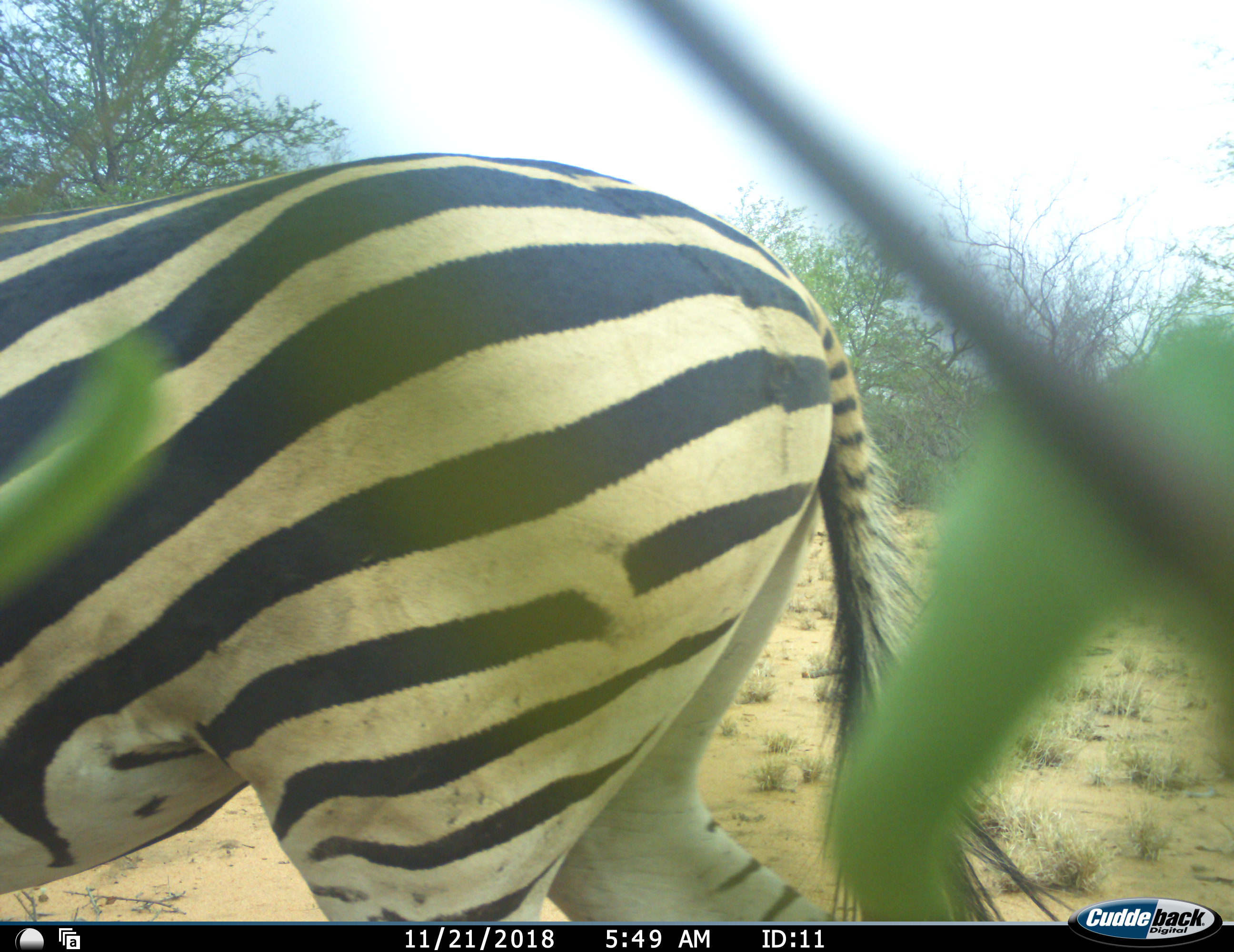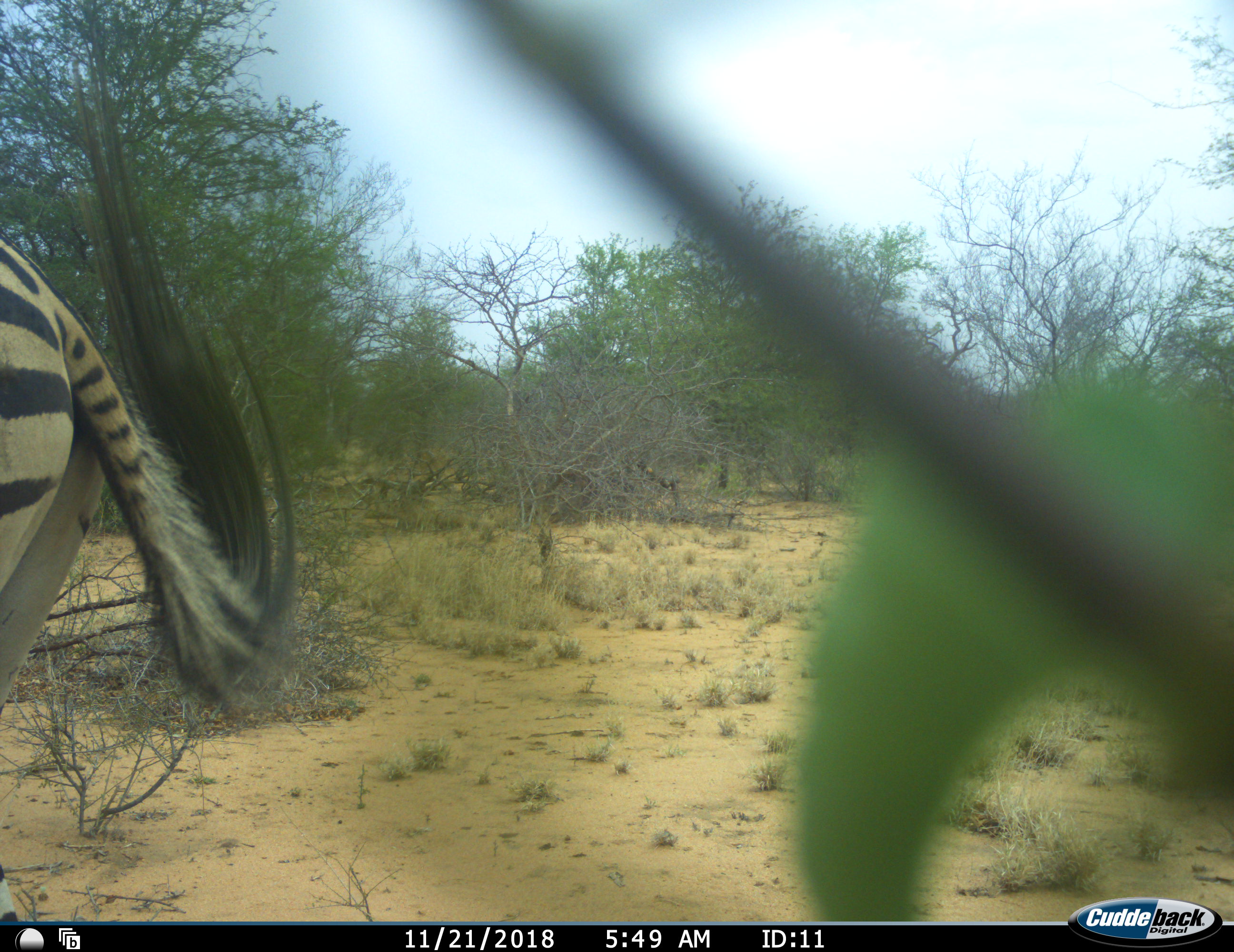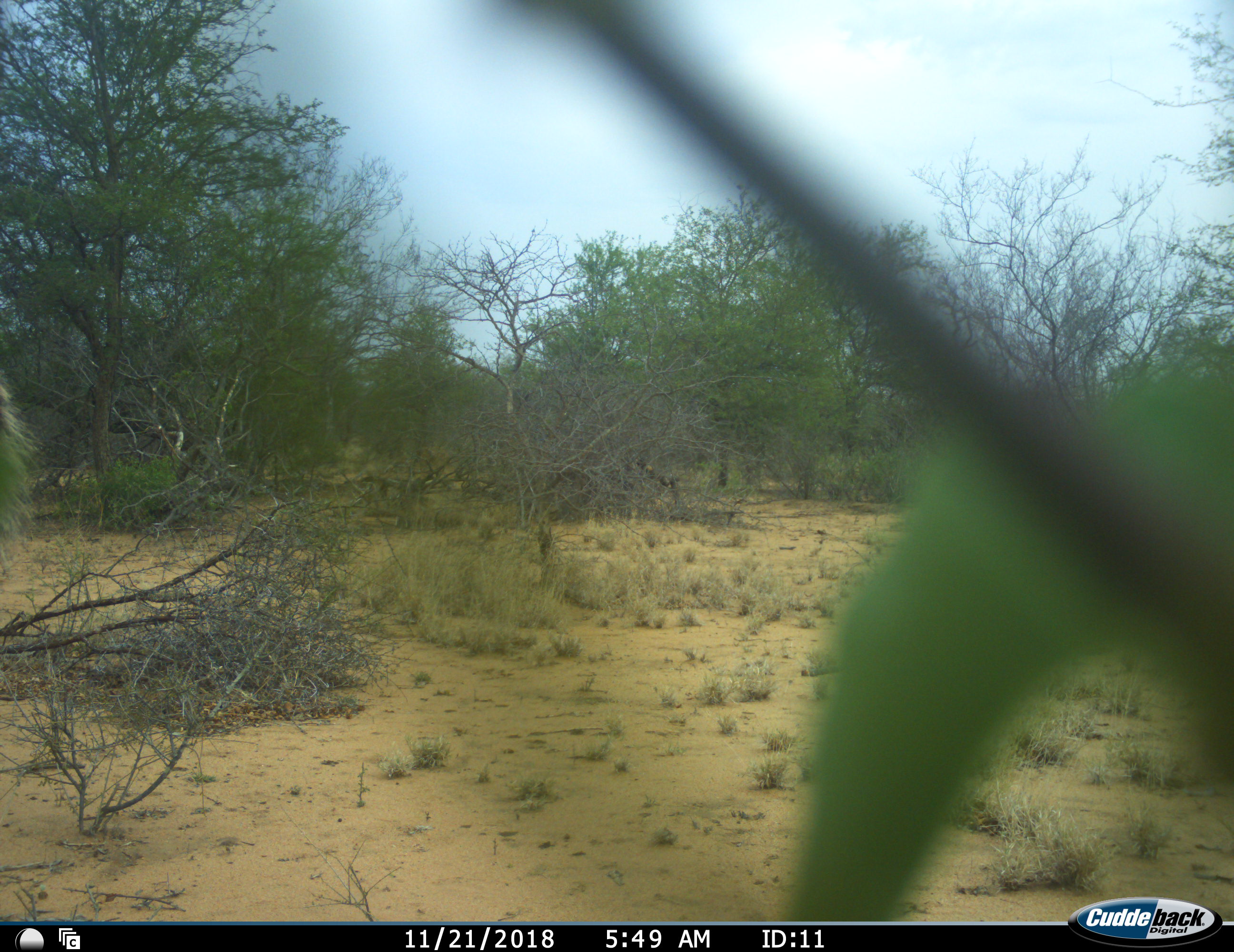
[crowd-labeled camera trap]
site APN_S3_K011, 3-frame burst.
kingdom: Animalia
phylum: Chordata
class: Mammalia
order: Perissodactyla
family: Equidae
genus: Equus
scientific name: Equus quagga burchellii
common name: burchell's zebra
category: zebraburchells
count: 1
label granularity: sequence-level